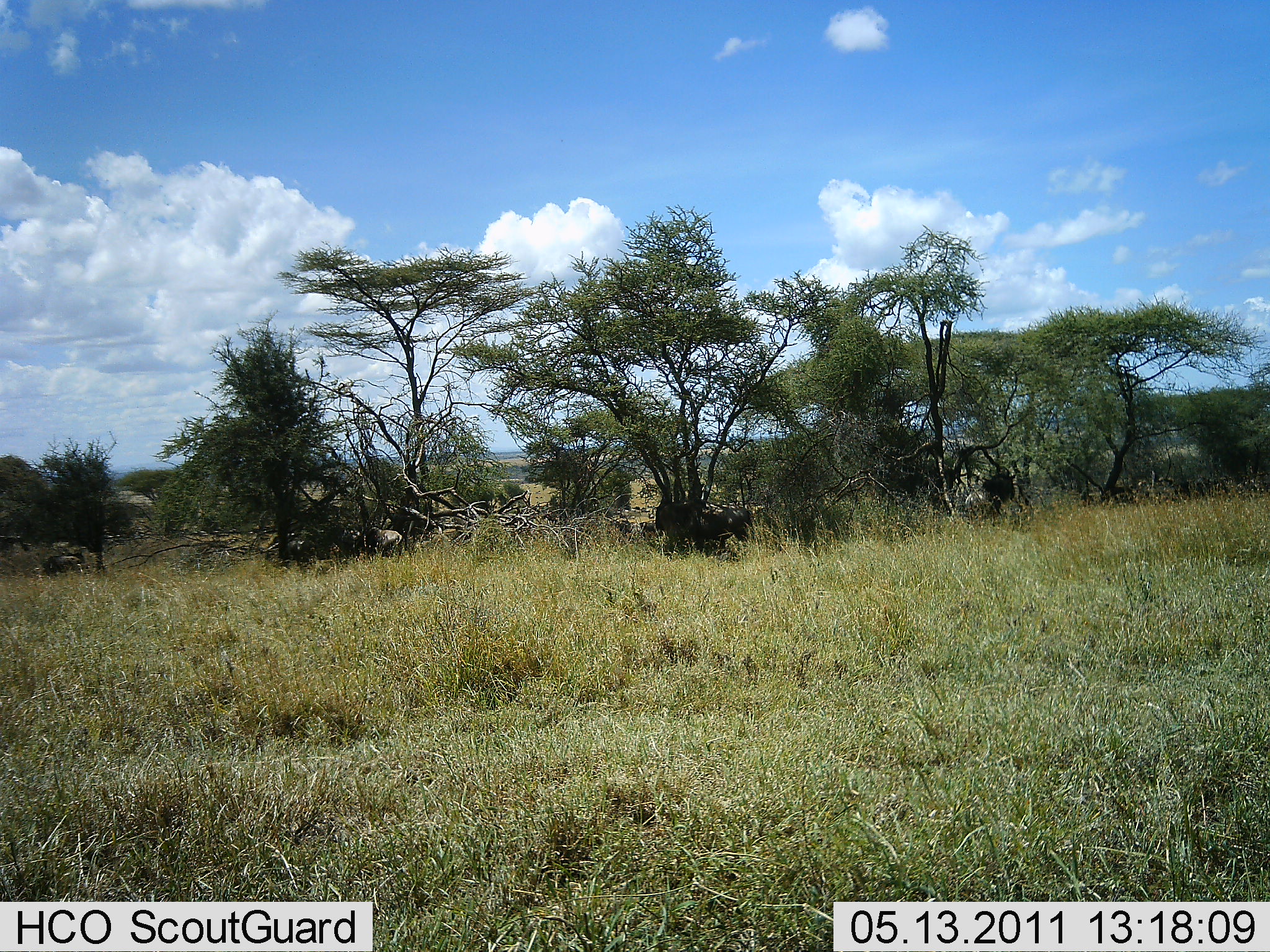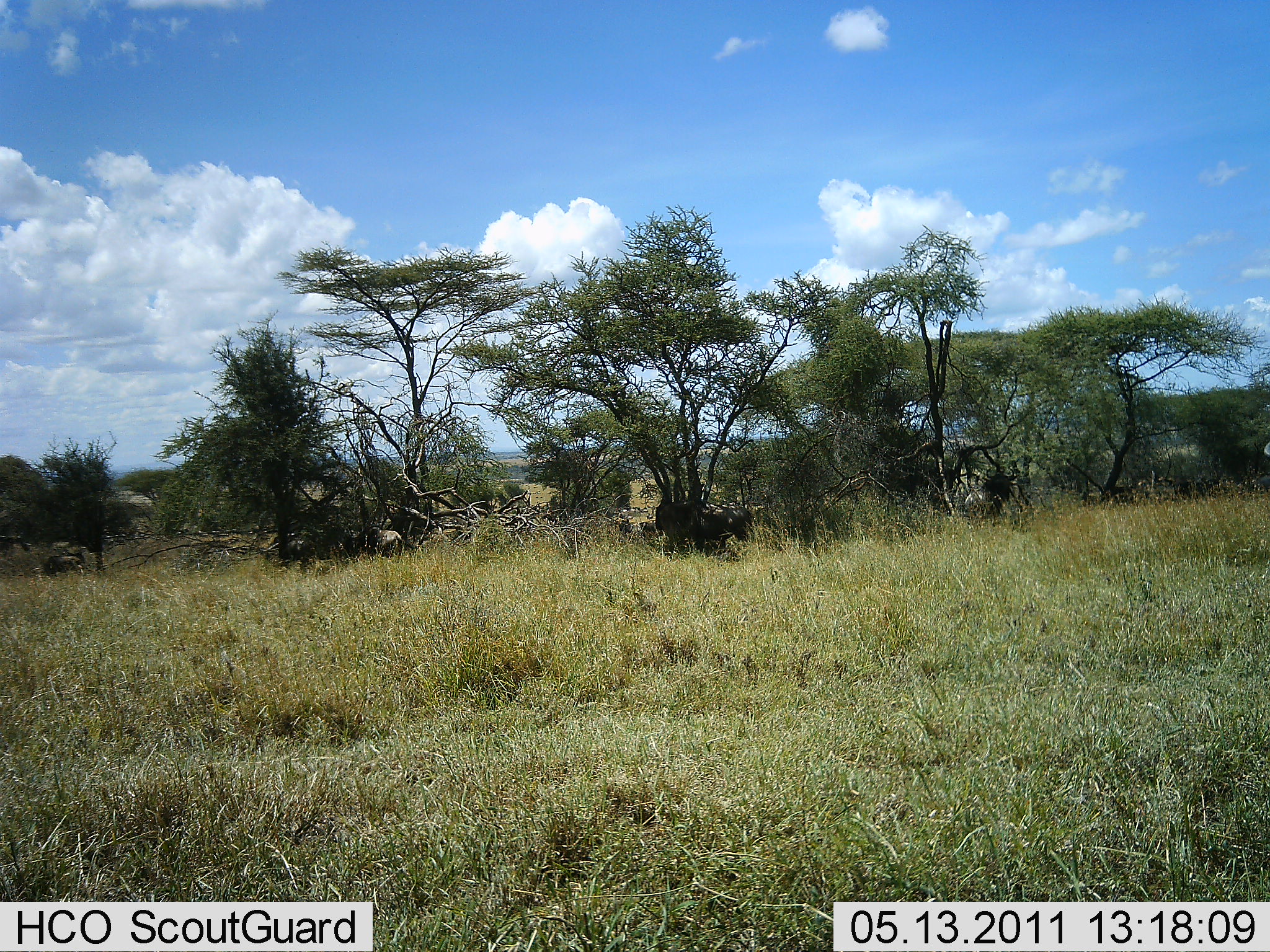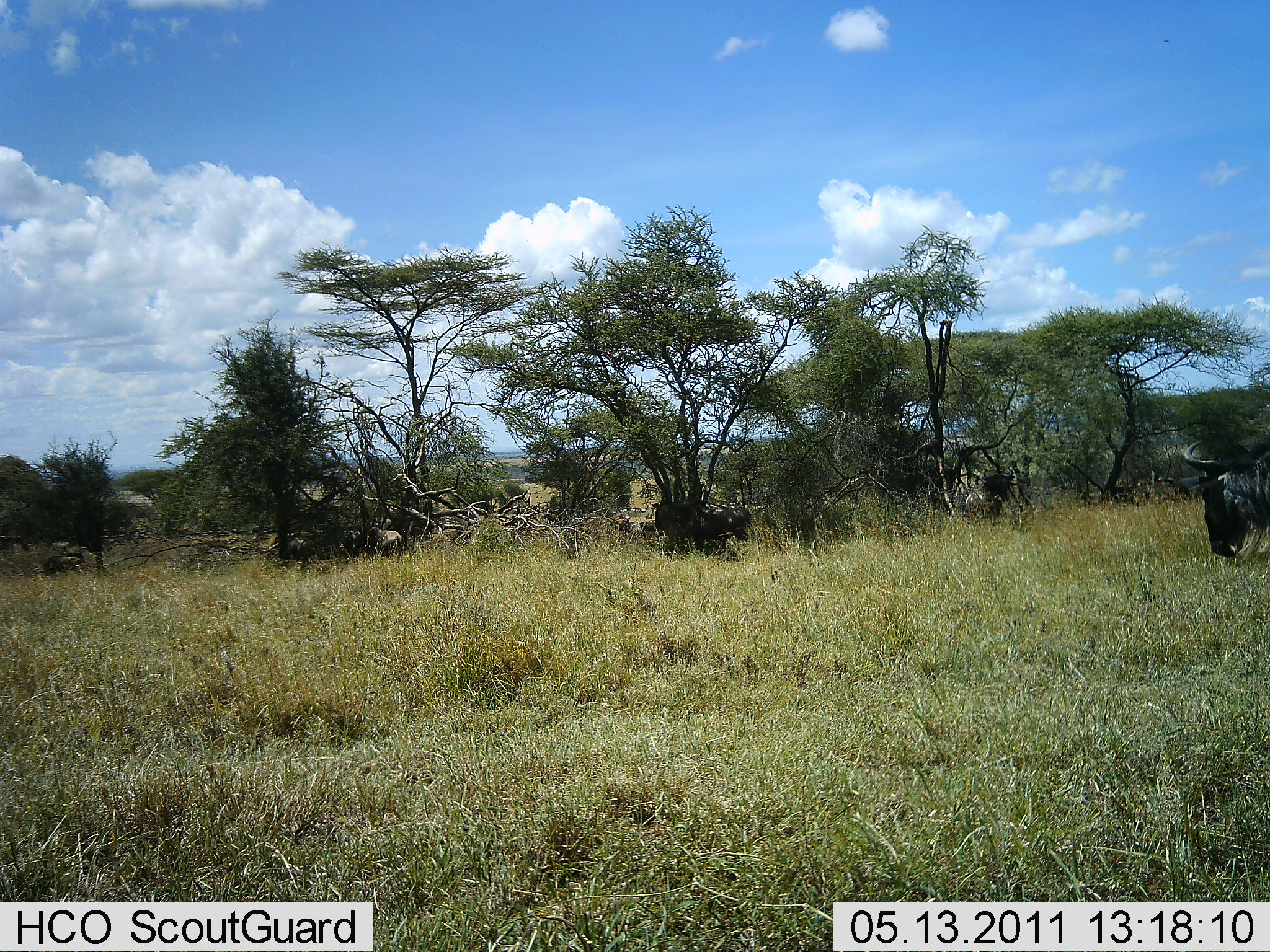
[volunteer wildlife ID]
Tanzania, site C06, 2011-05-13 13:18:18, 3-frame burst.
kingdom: Animalia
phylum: Chordata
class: Mammalia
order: Artiodactyla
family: Bovidae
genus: Connochaetes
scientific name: Connochaetes taurinus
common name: blue wildebeest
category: wildebeest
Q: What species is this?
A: Wildebeest (blue wildebeest) (Connochaetes taurinus).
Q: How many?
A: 3.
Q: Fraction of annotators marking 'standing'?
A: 45%.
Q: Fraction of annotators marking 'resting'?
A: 9%.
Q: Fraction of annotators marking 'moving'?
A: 91%.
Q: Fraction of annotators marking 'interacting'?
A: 0%.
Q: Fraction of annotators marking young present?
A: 0%.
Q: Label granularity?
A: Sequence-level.